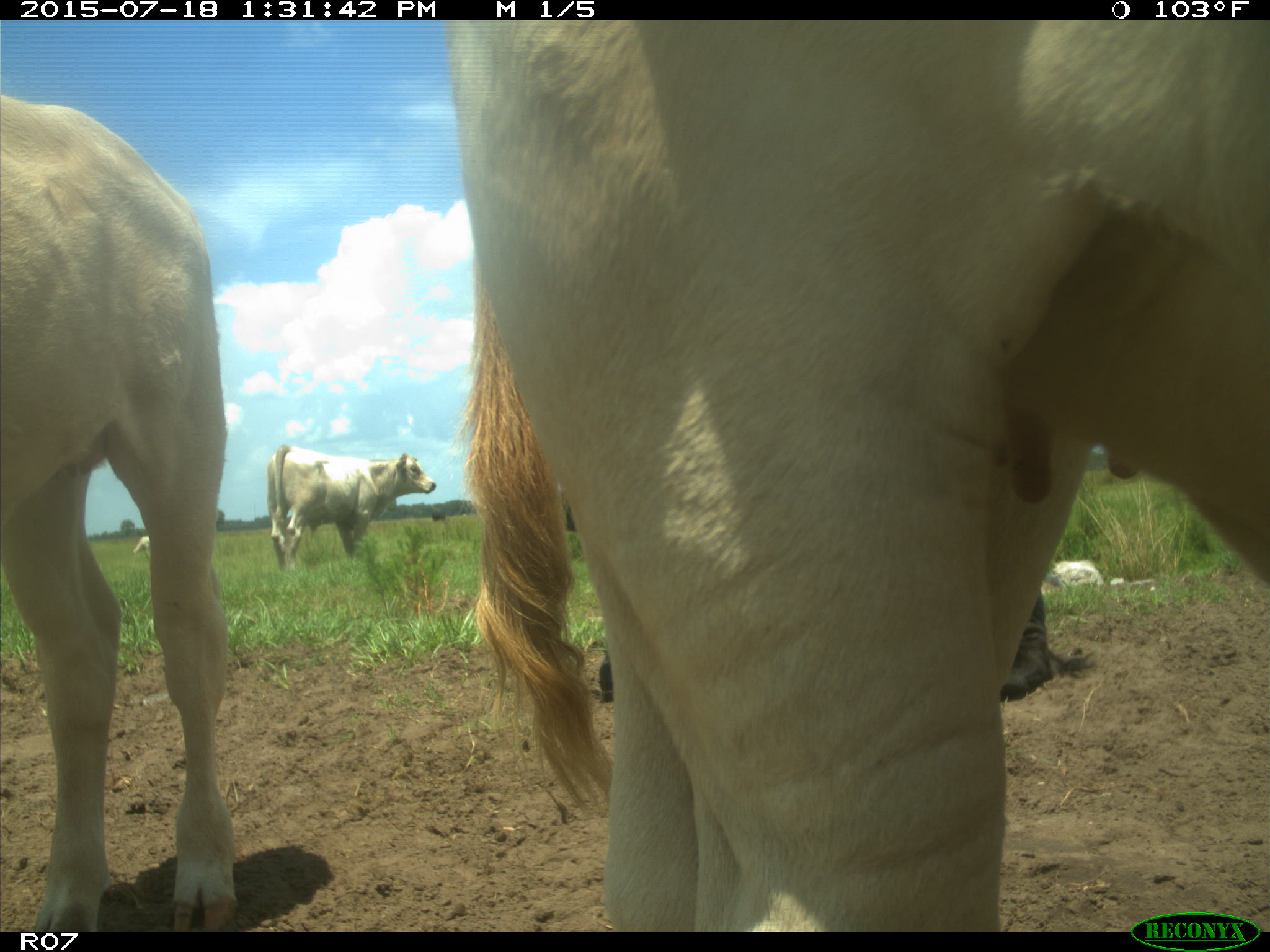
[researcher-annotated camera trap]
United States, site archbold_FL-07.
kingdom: Animalia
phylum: Chordata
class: Mammalia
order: Artiodactyla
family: Bovidae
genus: Bos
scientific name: Bos taurus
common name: domestic cow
Bos taurus (domestic cow).